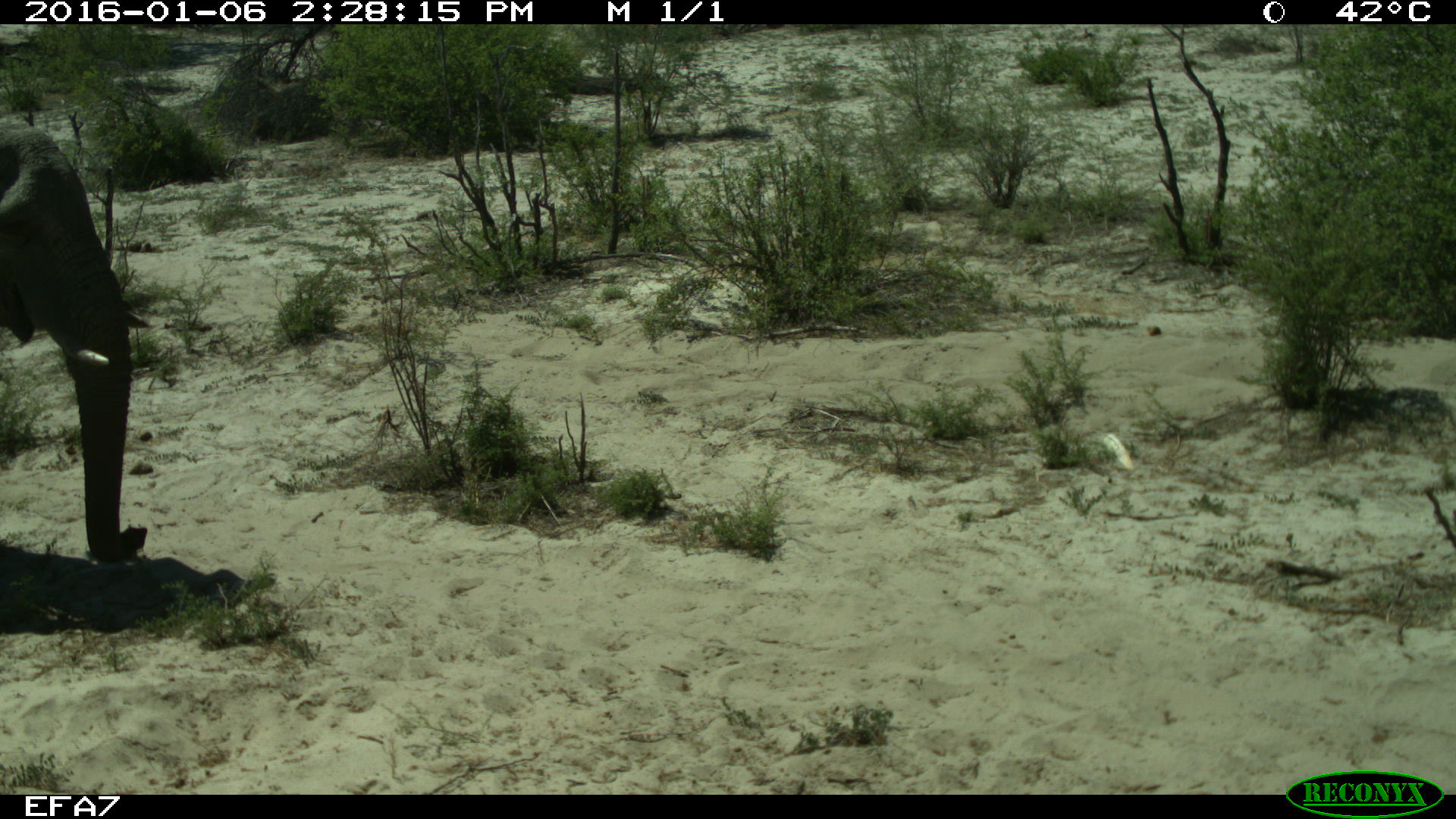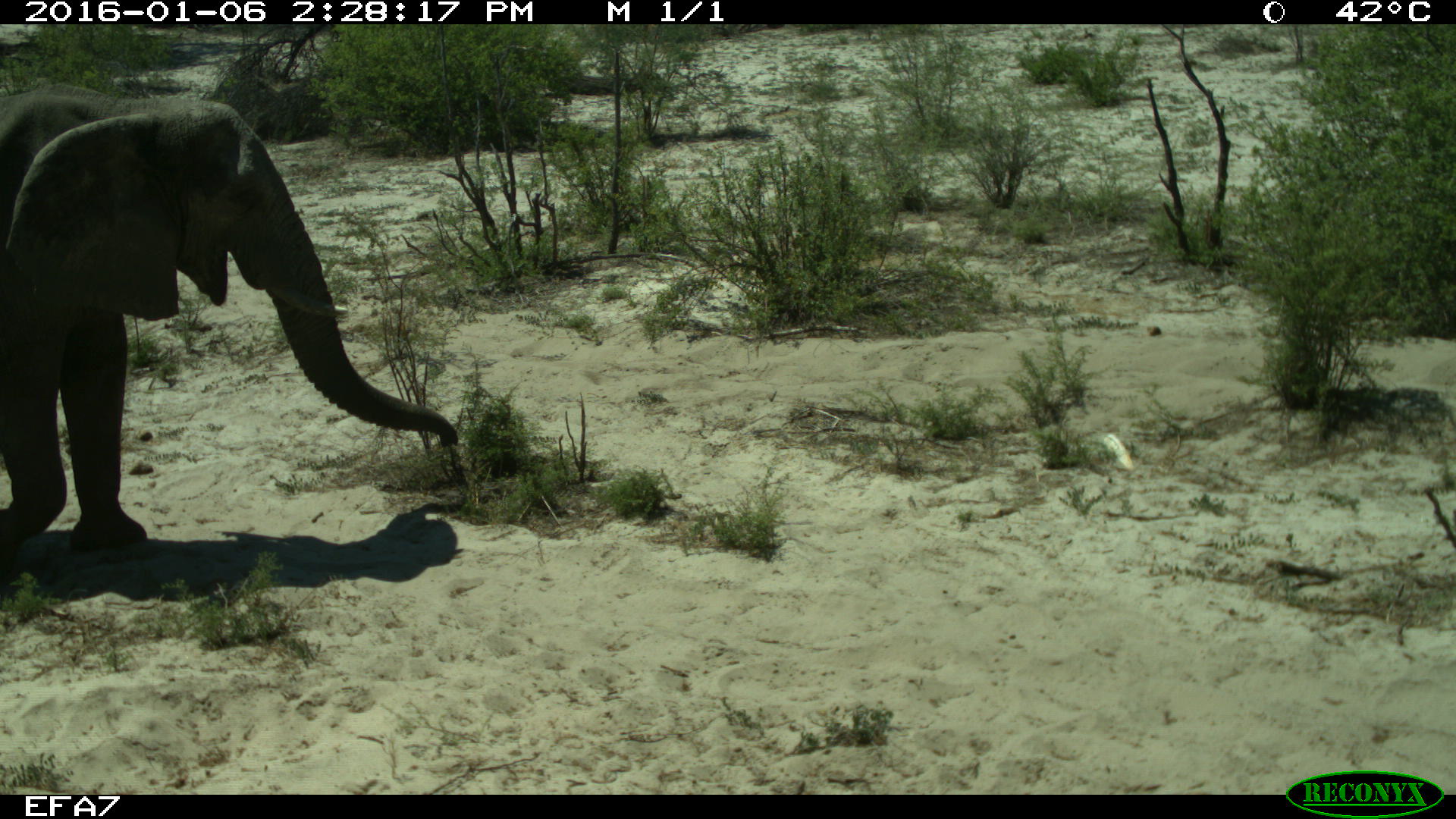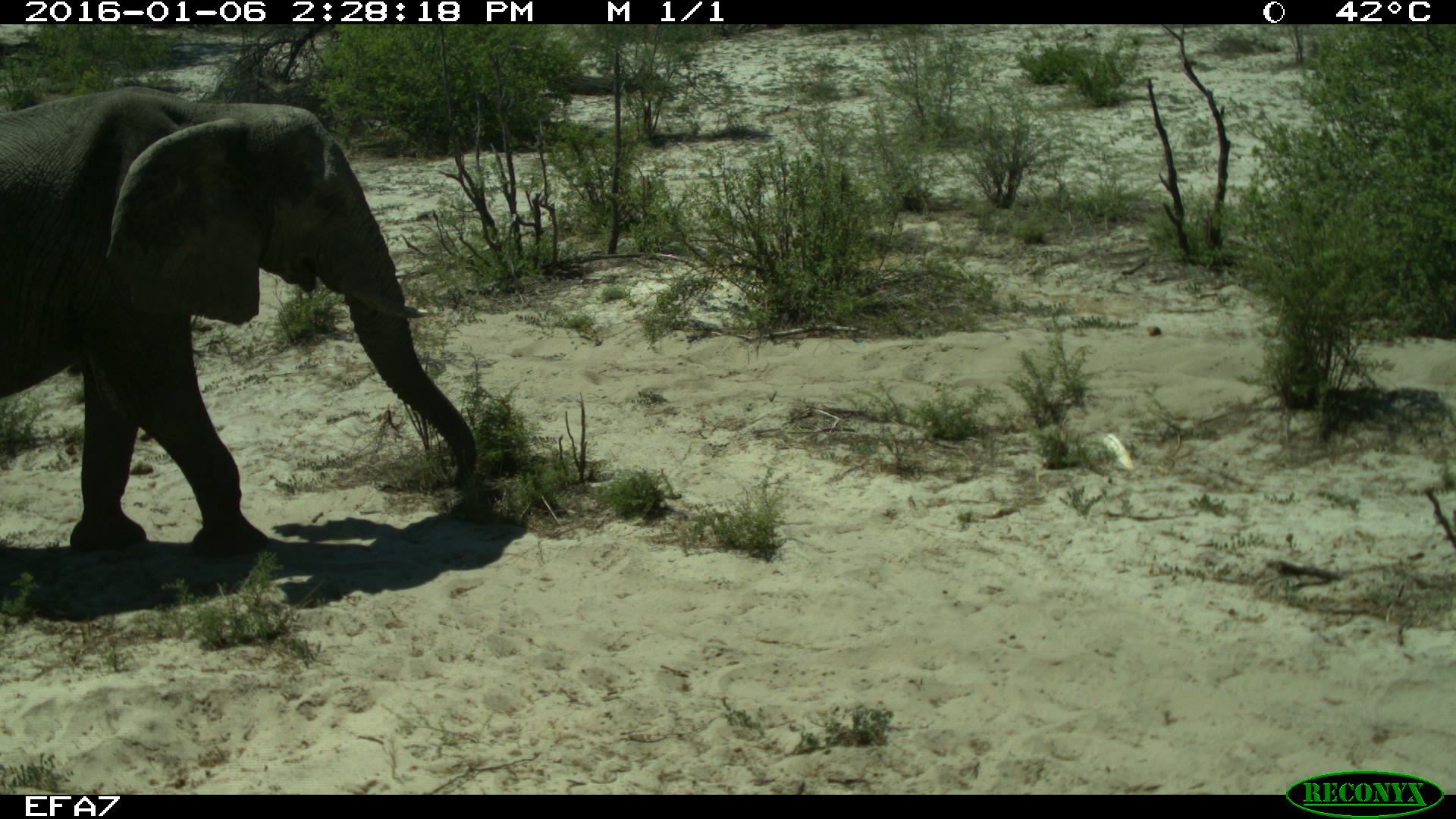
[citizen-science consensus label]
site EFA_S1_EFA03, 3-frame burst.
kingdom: Animalia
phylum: Chordata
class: Mammalia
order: Proboscidea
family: Elephantidae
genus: Loxodonta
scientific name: Loxodonta africana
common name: african bush elephant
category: elephant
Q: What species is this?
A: Elephant (african bush elephant) (Loxodonta africana).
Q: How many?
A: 1.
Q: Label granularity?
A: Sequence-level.